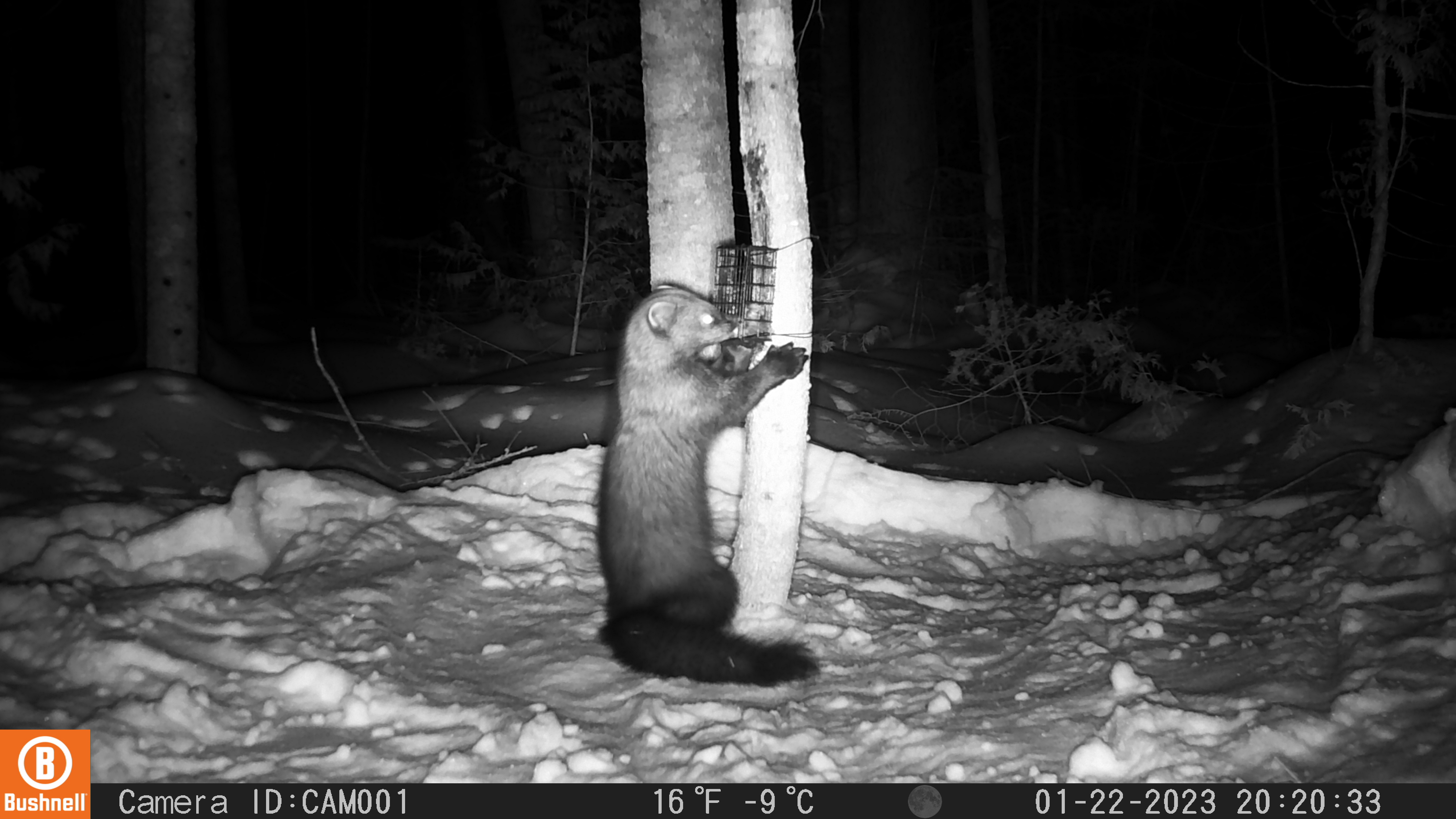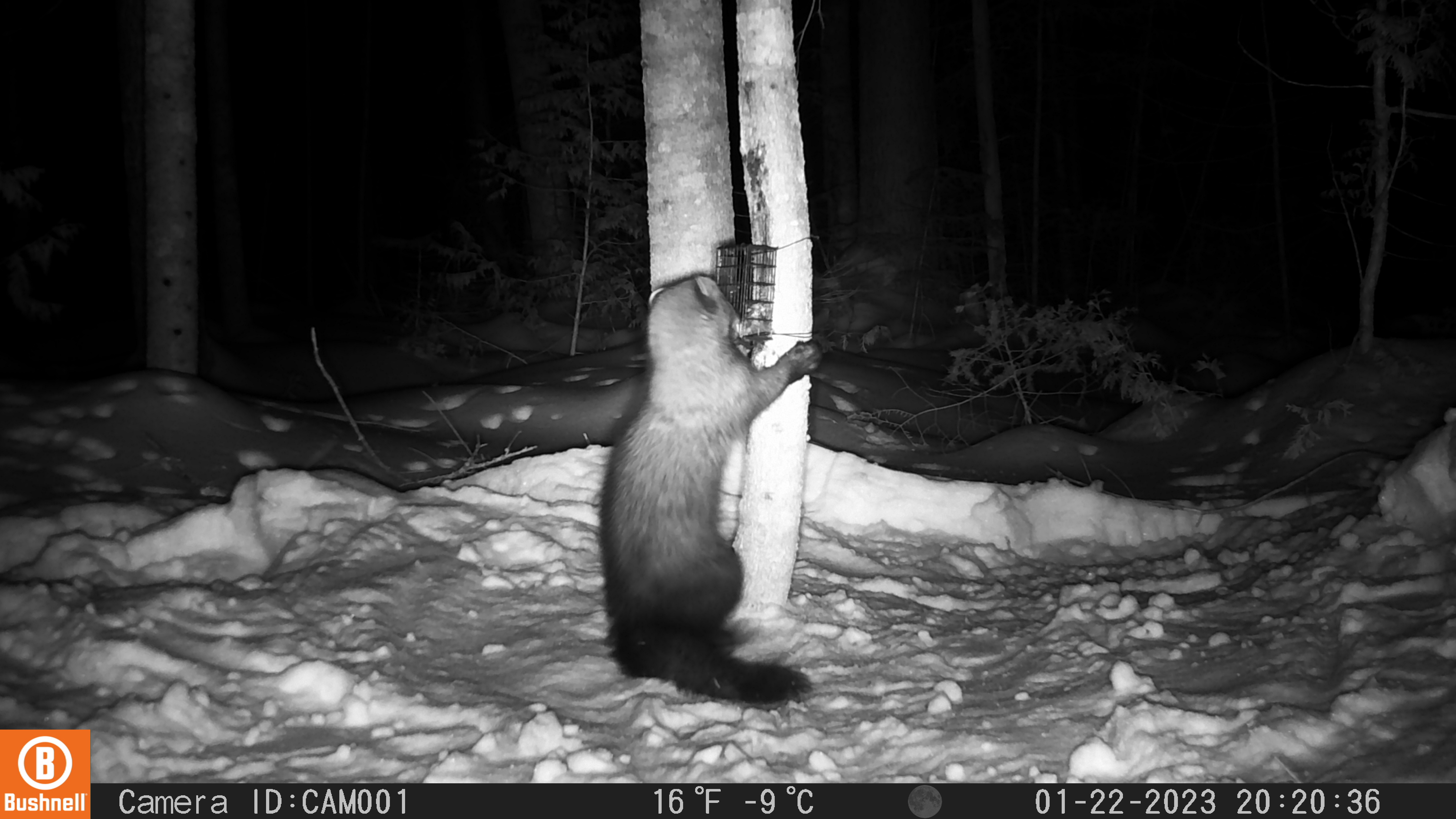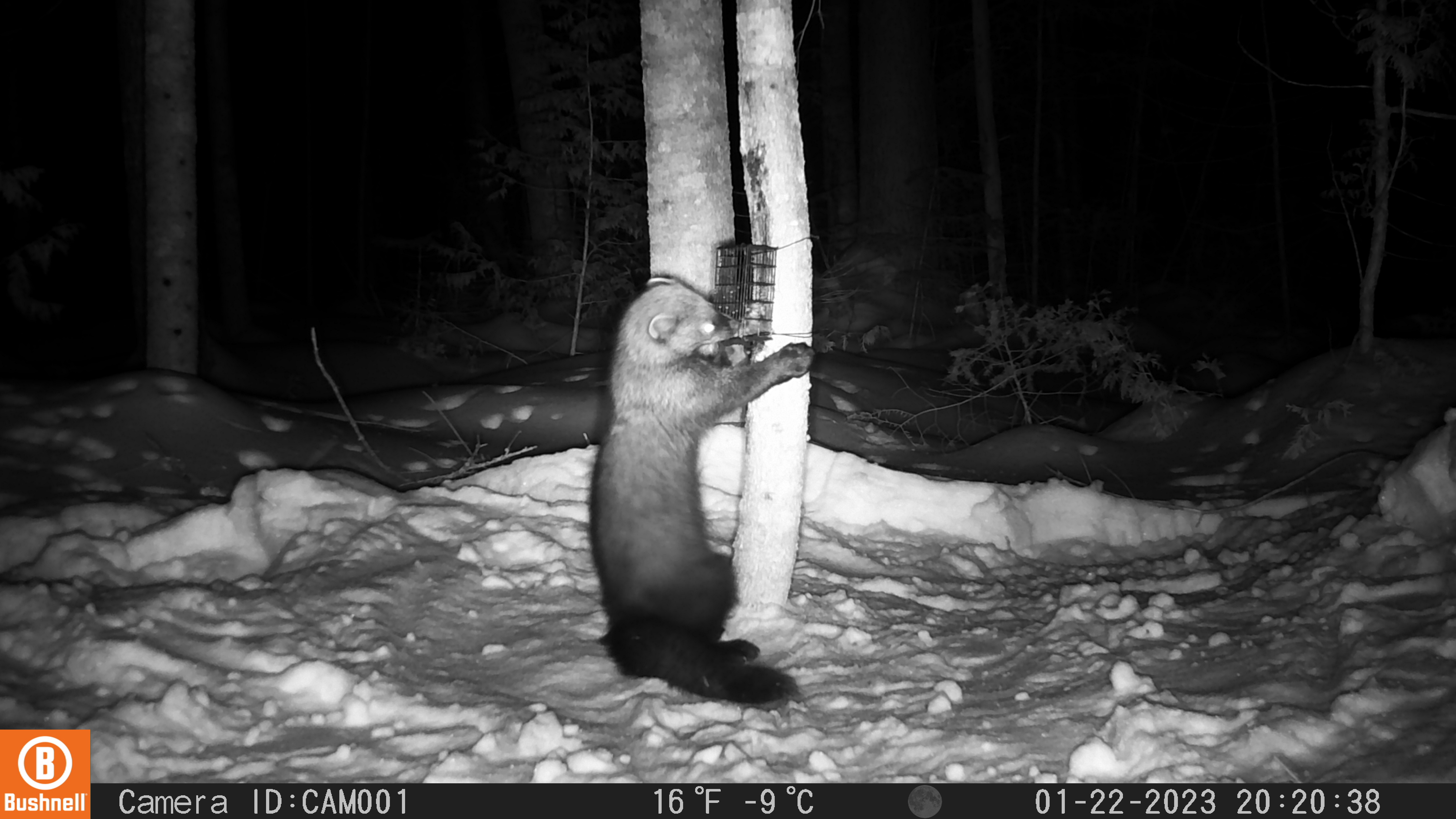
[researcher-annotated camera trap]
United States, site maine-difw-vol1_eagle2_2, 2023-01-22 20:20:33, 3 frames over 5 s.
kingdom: Animalia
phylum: Chordata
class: Mammalia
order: Carnivora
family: Mustelidae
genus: Pekania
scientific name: Pekania pennanti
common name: fisher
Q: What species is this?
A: Fisher (Pekania pennanti).